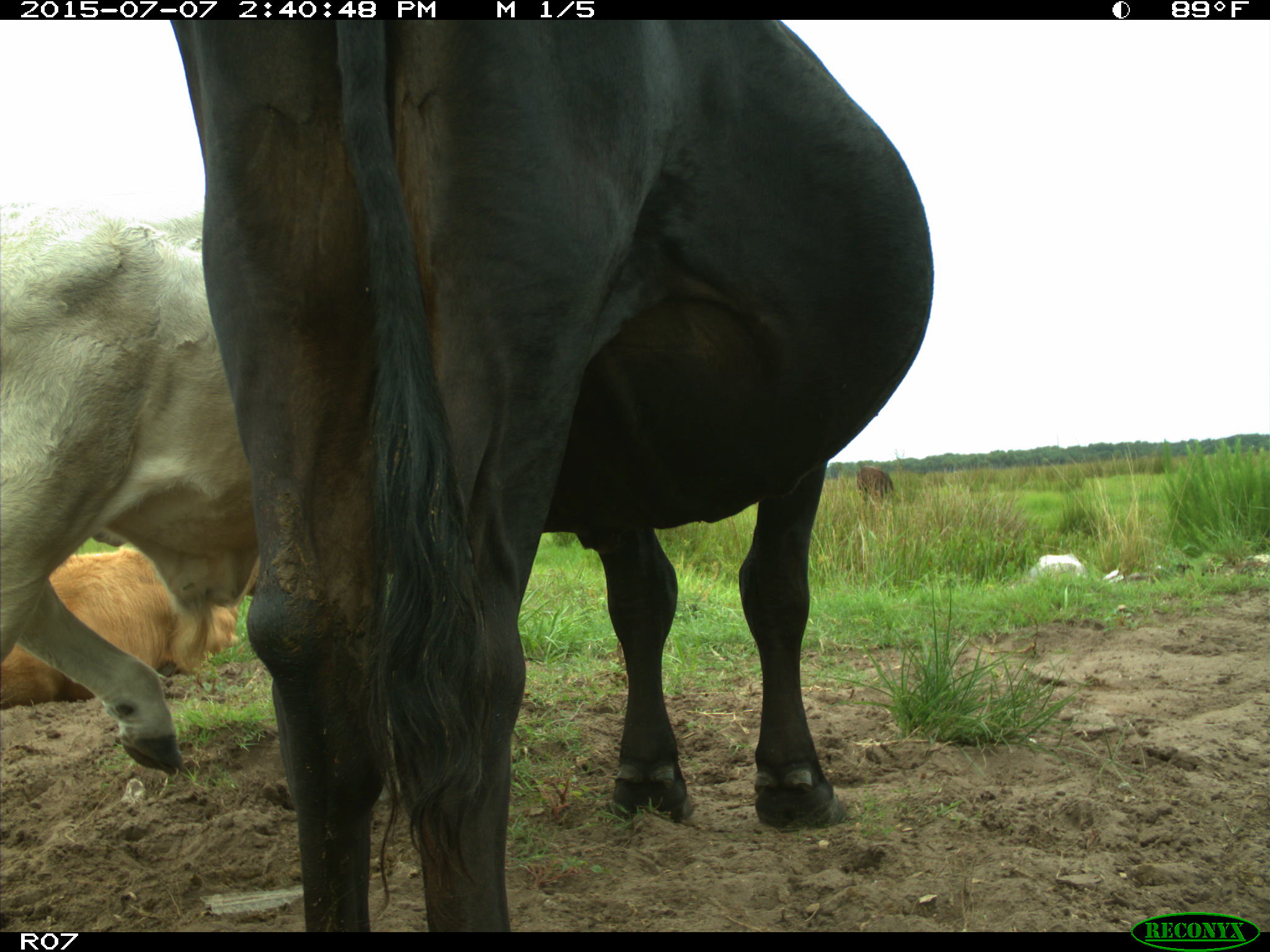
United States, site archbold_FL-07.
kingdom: Animalia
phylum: Chordata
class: Mammalia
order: Artiodactyla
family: Bovidae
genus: Bos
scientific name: Bos taurus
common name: domestic cow